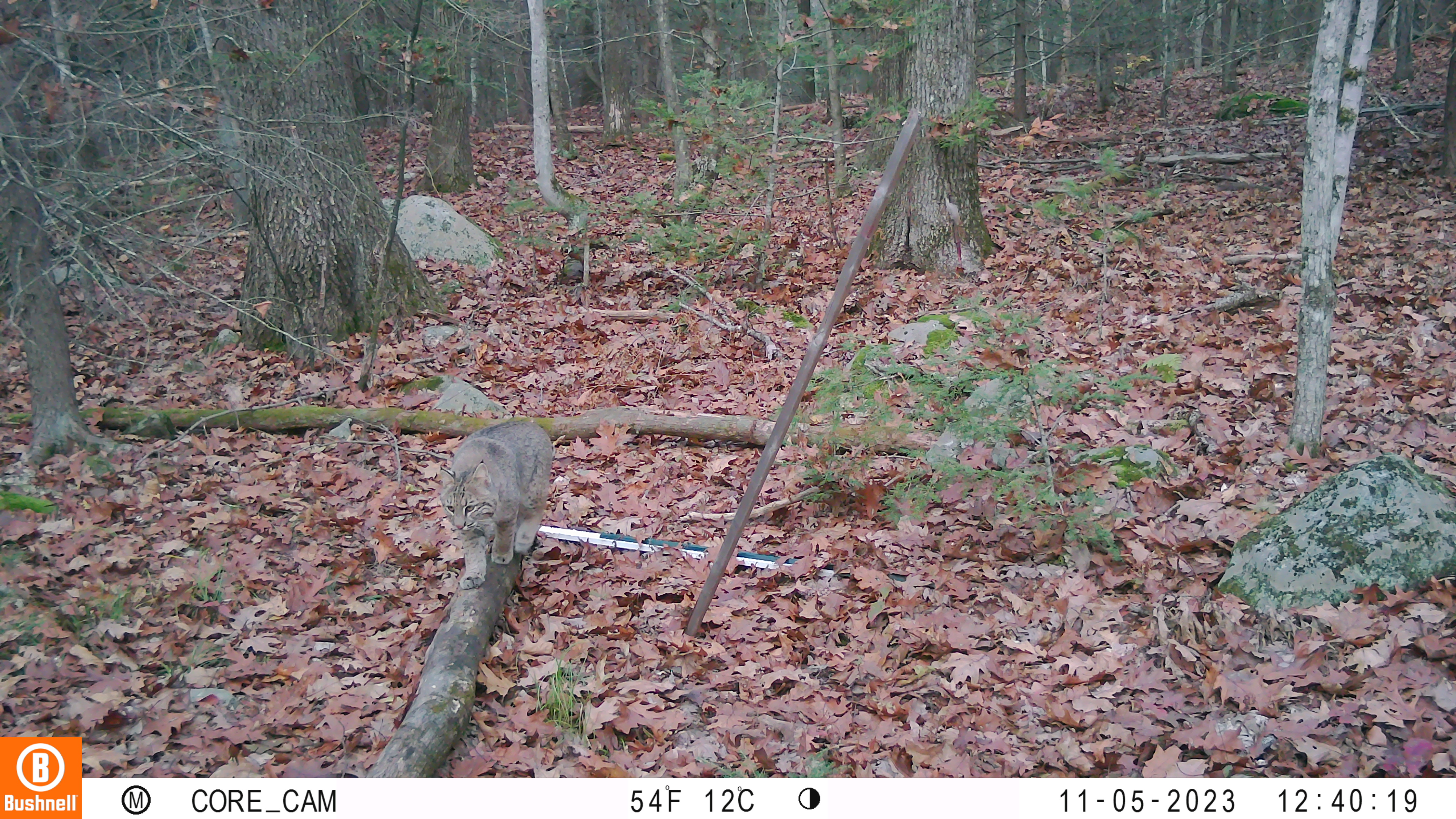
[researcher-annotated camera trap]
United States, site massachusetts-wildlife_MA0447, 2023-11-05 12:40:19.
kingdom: Animalia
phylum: Chordata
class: Mammalia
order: Carnivora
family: Felidae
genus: Lynx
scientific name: Lynx rufus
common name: bobcat